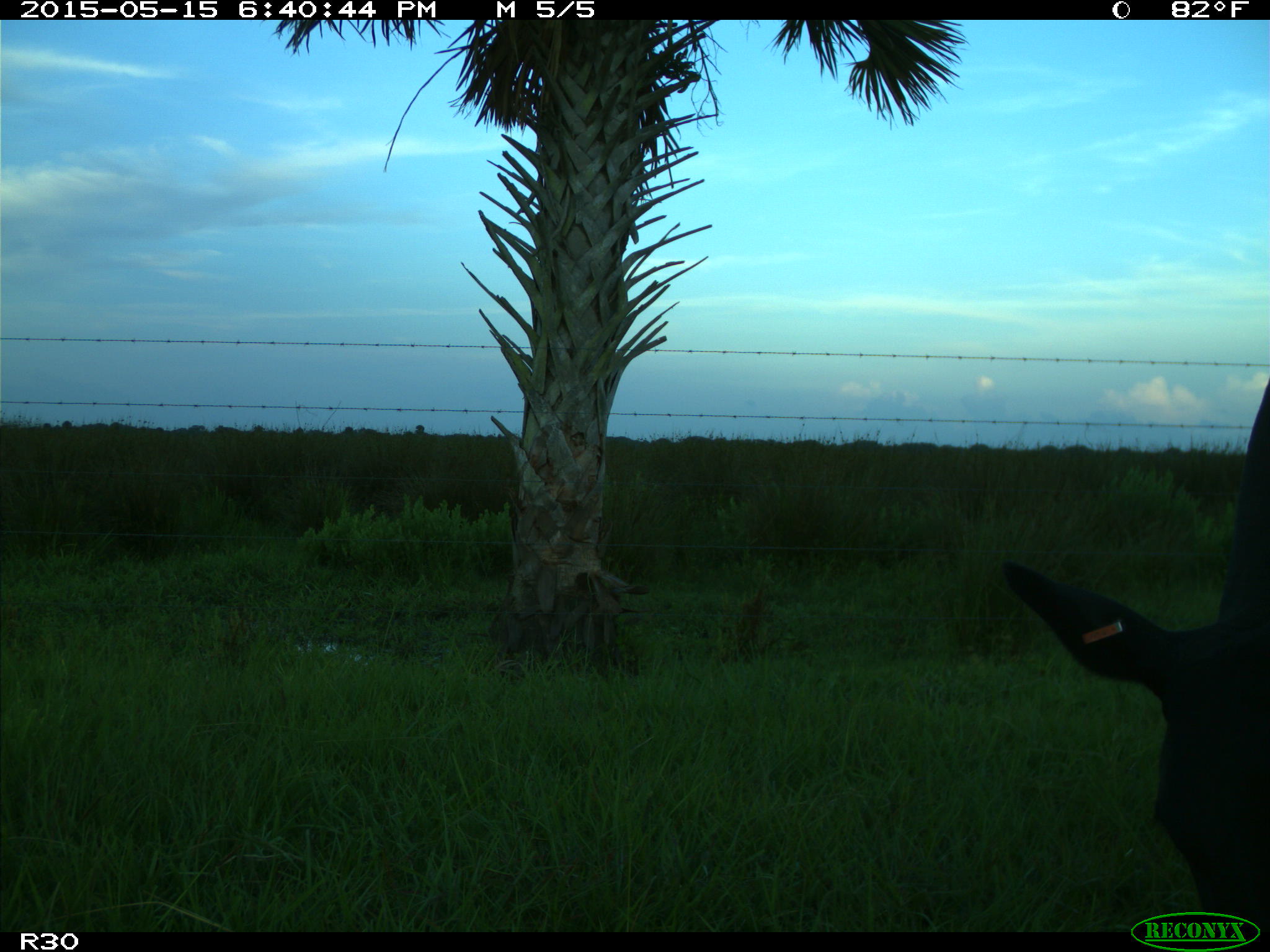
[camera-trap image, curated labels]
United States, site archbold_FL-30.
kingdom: Animalia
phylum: Chordata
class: Mammalia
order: Artiodactyla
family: Bovidae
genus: Bos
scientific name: Bos taurus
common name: domestic cow